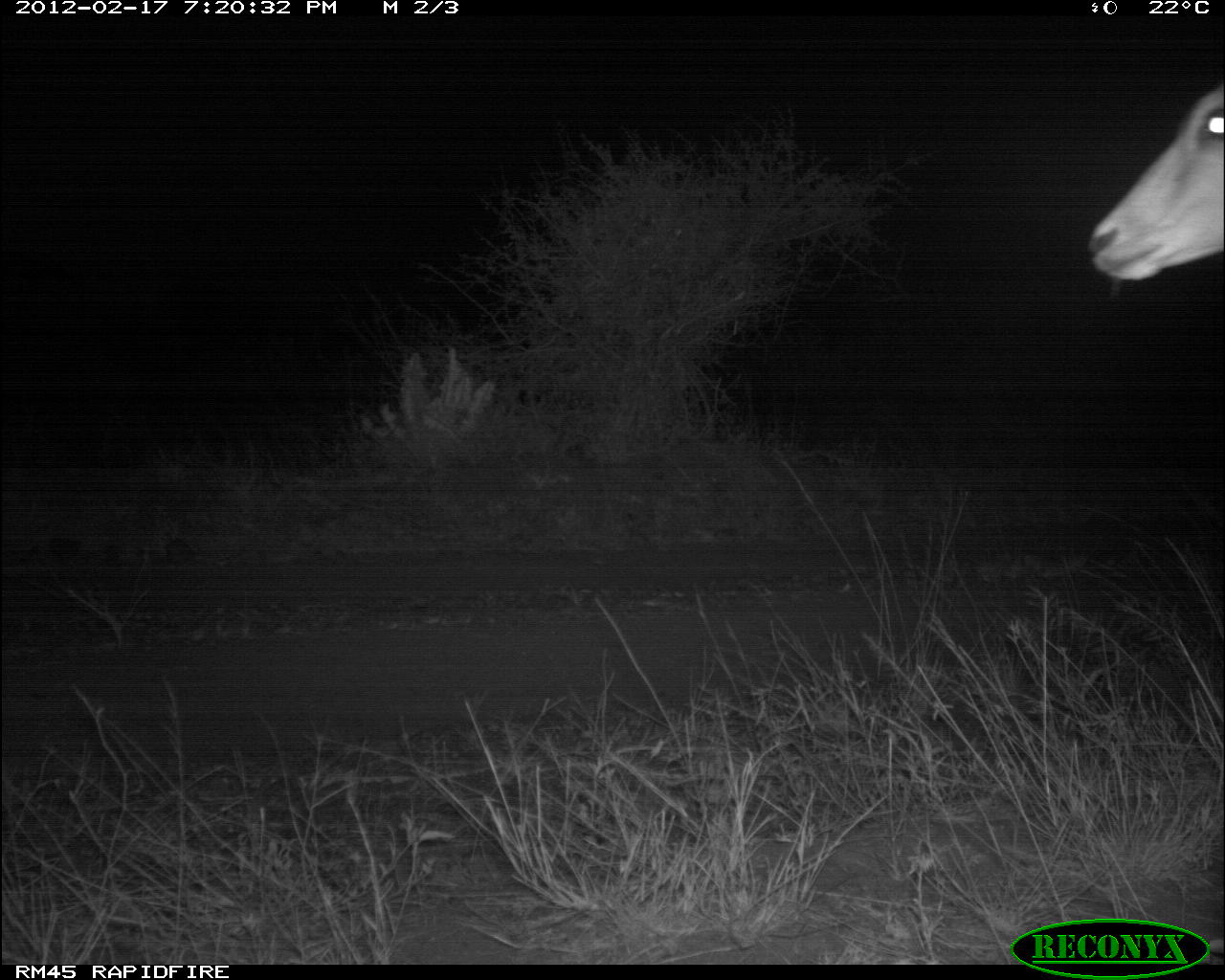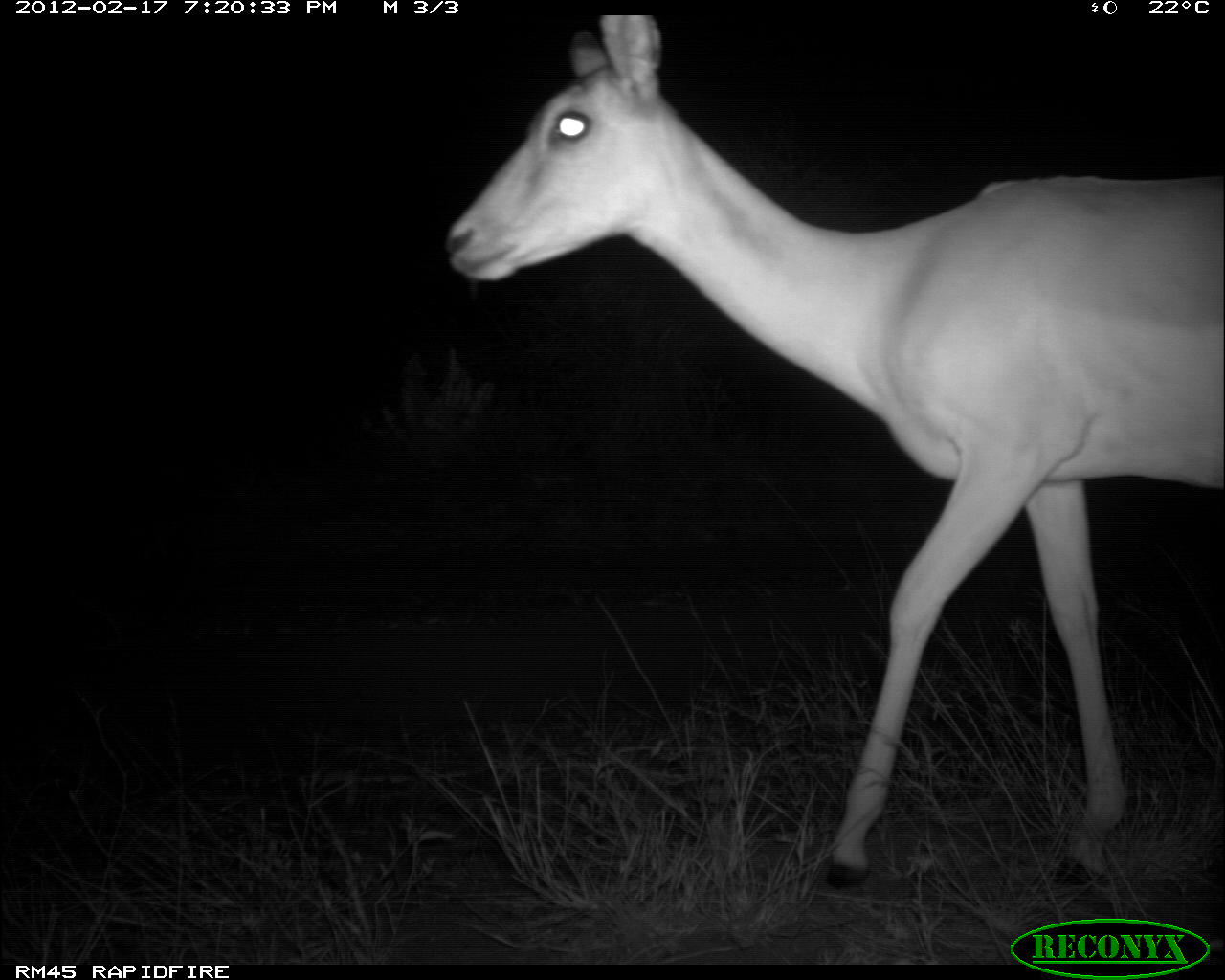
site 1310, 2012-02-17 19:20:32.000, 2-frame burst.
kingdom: Animalia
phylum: Chordata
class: Mammalia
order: Artiodactyla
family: Bovidae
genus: Aepyceros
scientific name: Aepyceros melampus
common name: impala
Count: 1.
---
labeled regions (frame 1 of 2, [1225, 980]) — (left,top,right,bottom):
aepyceros melampus: (1086,82,1225,282)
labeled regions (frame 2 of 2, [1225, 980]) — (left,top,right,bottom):
aepyceros melampus: (439,16,1225,893)